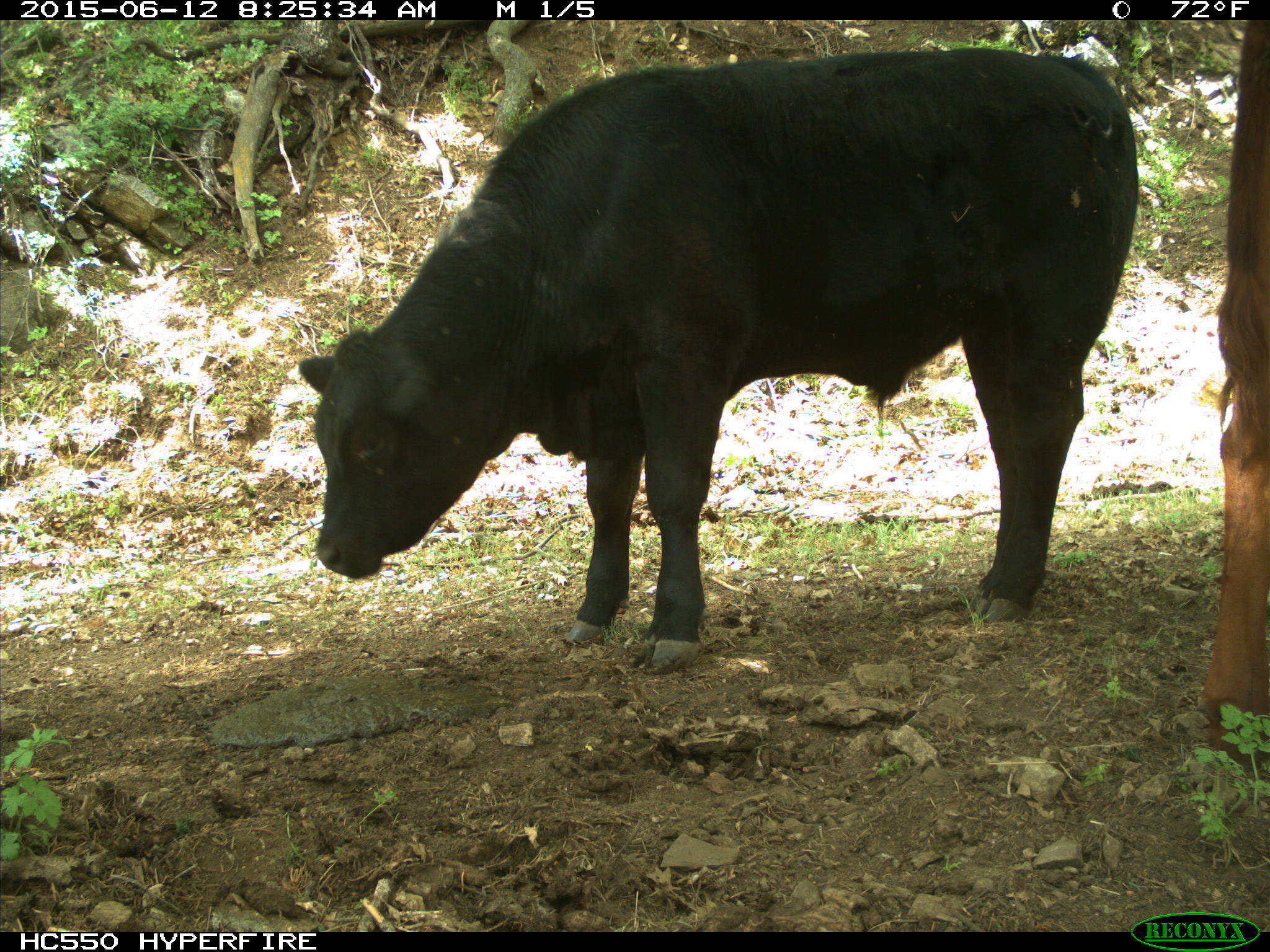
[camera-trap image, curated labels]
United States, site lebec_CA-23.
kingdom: Animalia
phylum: Chordata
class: Mammalia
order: Artiodactyla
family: Bovidae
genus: Bos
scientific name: Bos taurus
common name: domestic cow